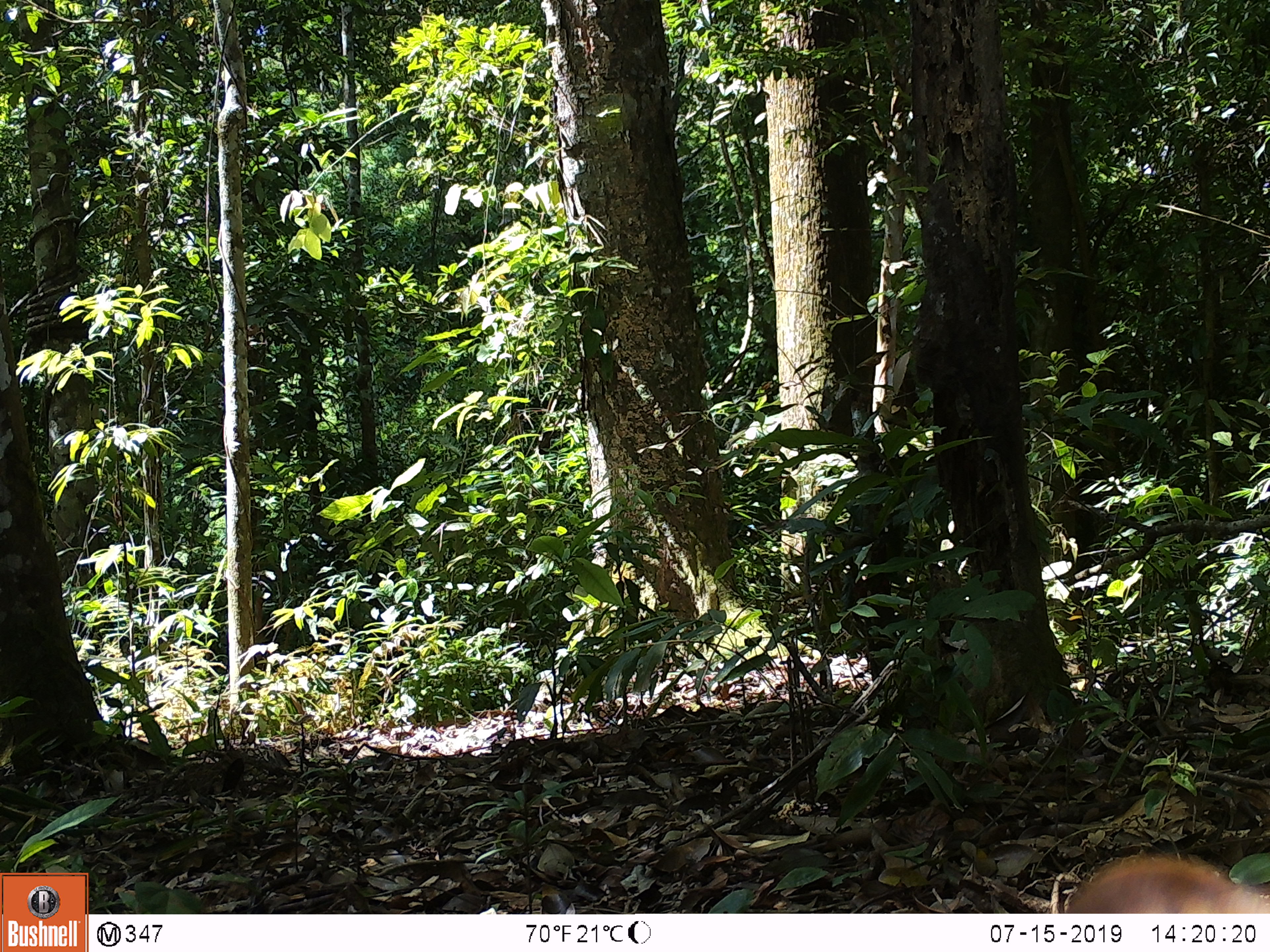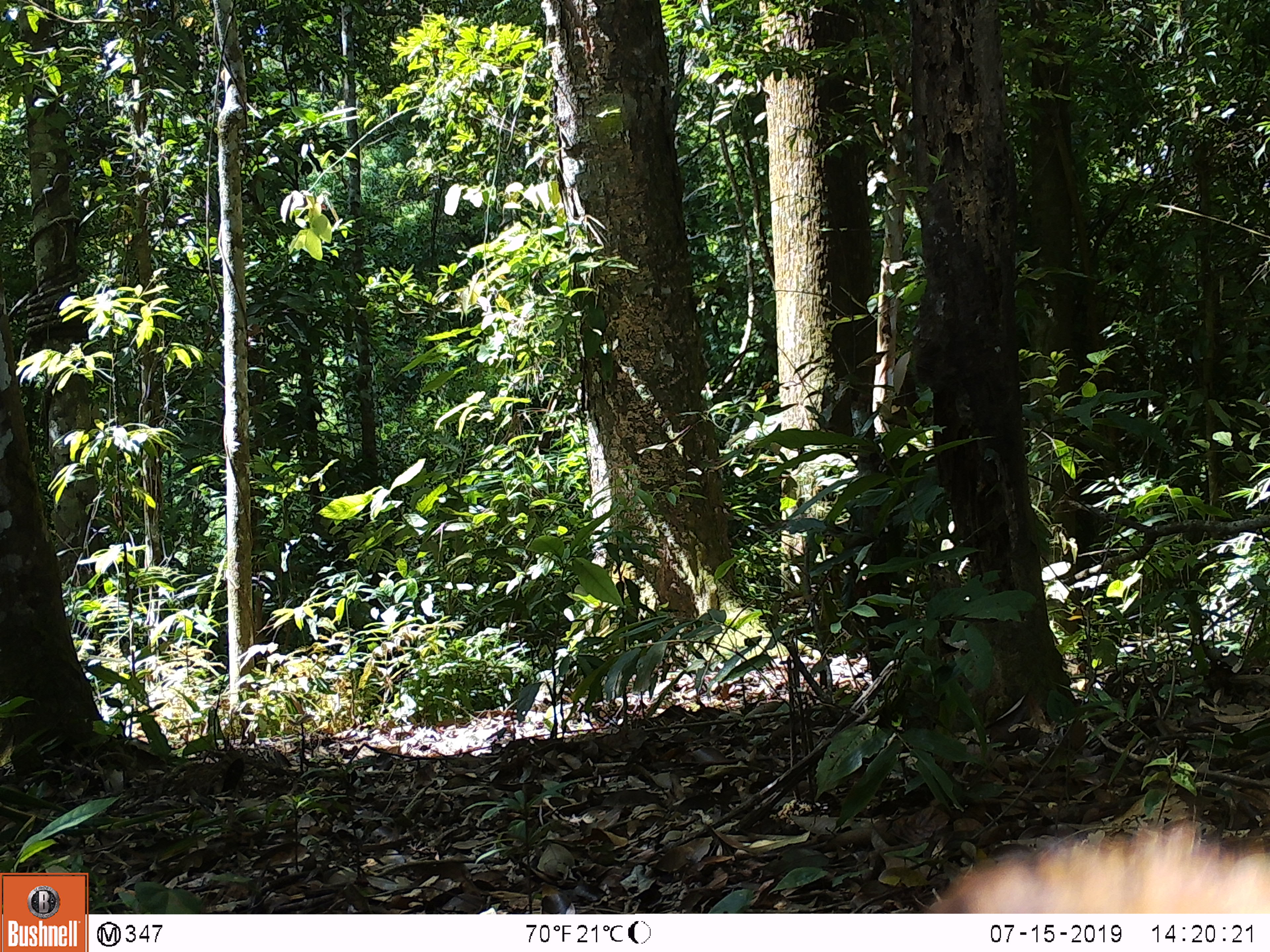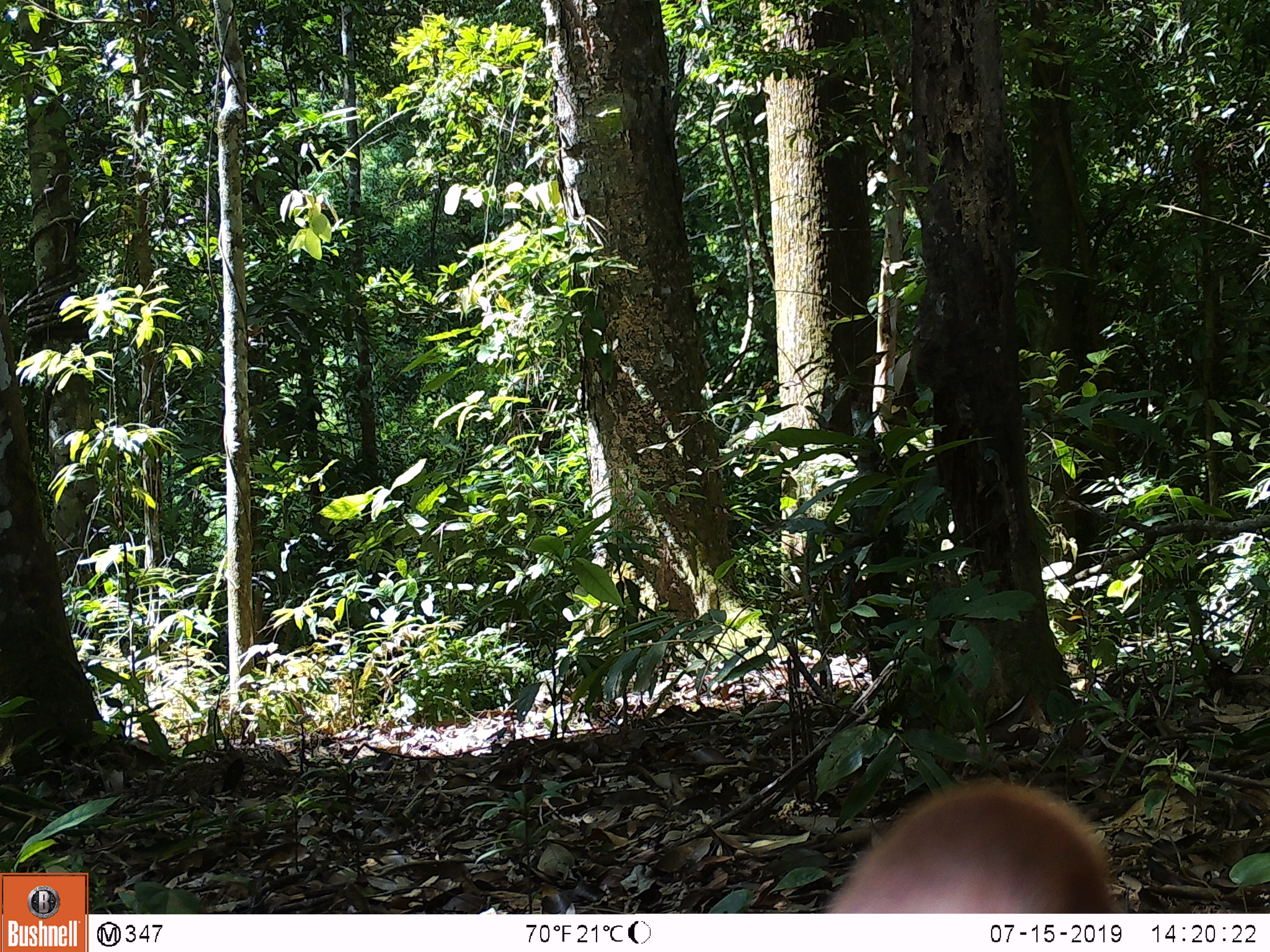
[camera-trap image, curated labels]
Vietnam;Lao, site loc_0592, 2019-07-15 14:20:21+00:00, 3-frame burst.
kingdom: Animalia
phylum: Chordata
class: Mammalia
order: Artiodactyla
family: Cervidae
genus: Muntiacus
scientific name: Muntiacus muntjak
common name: red muntjac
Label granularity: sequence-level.